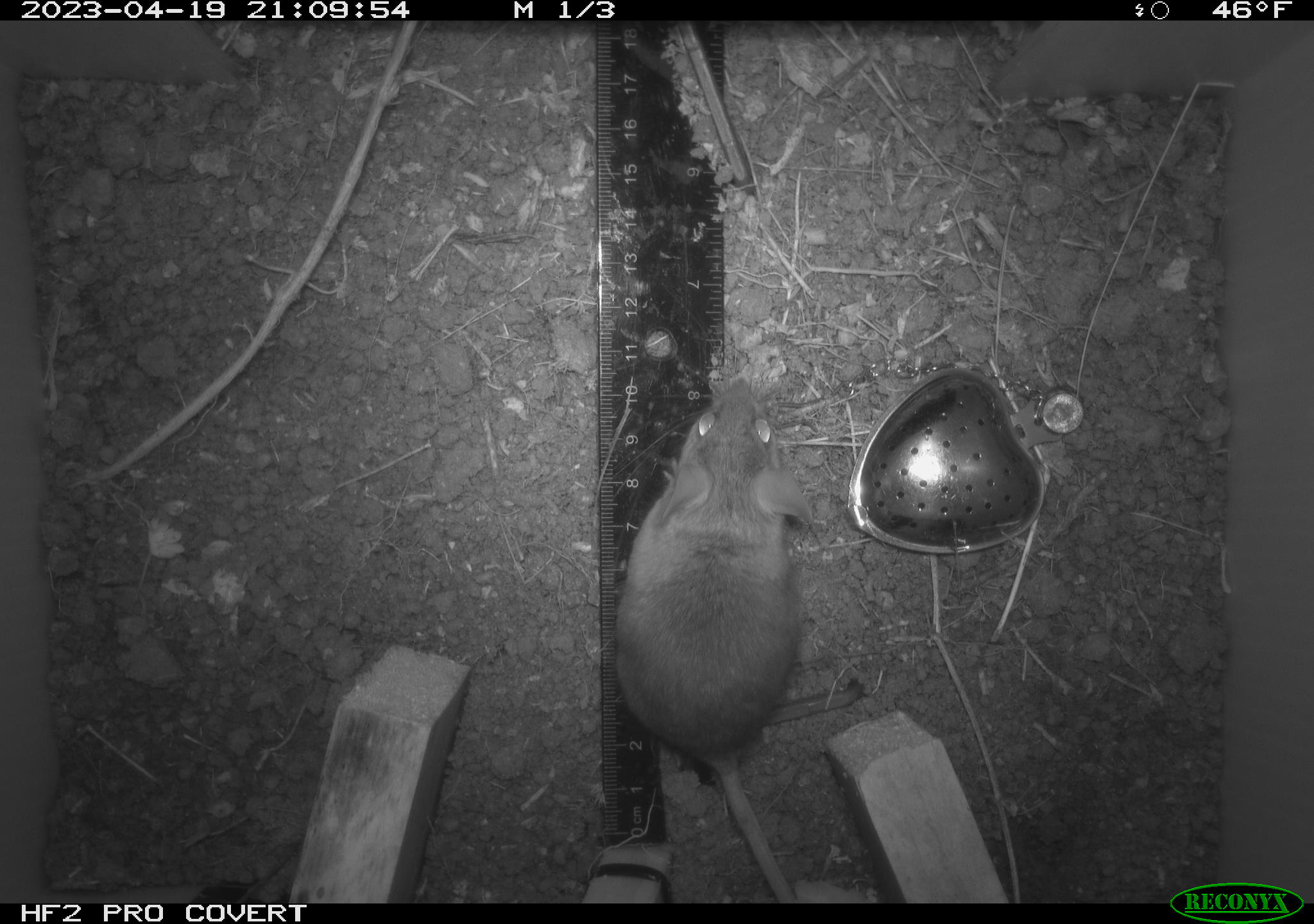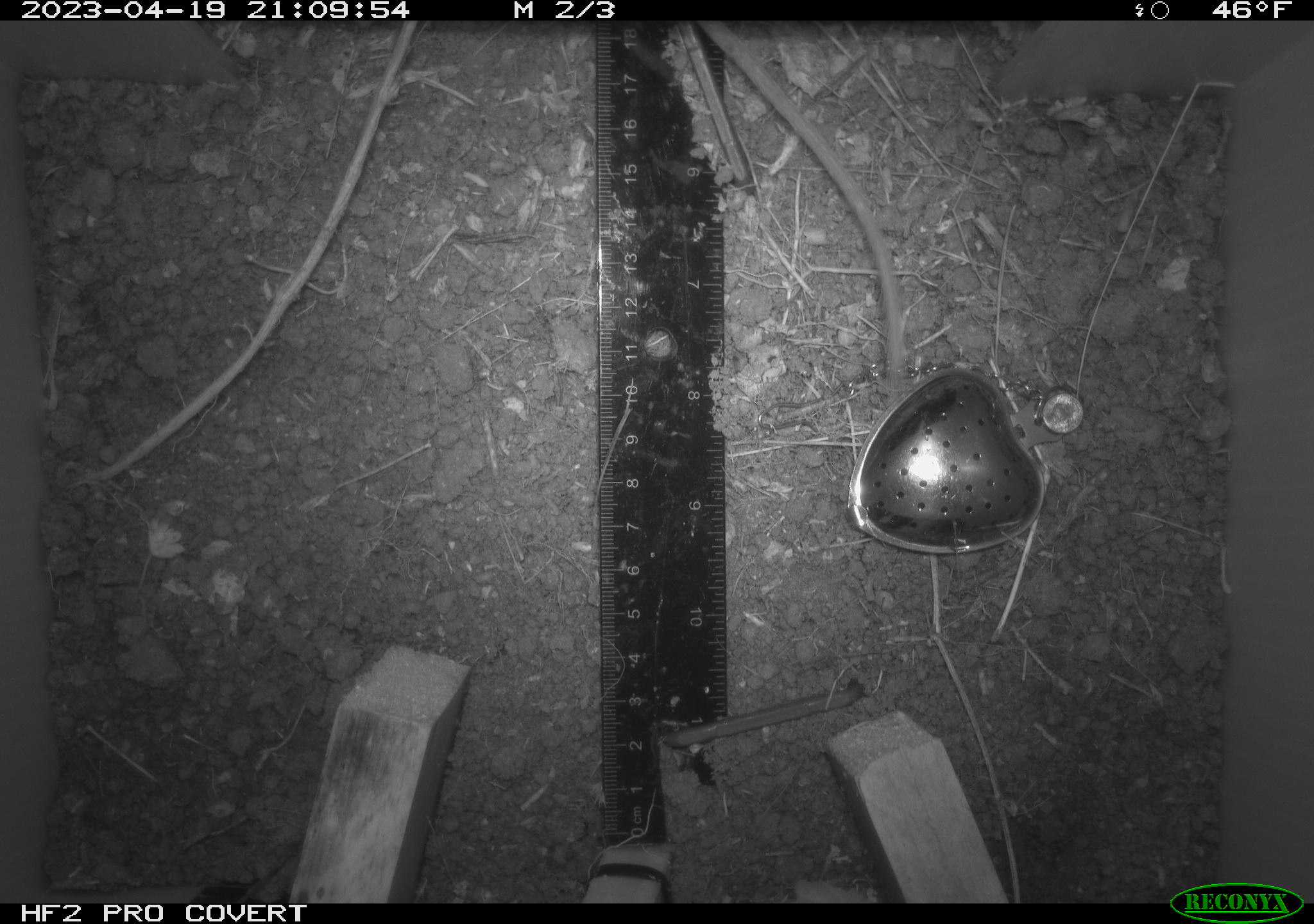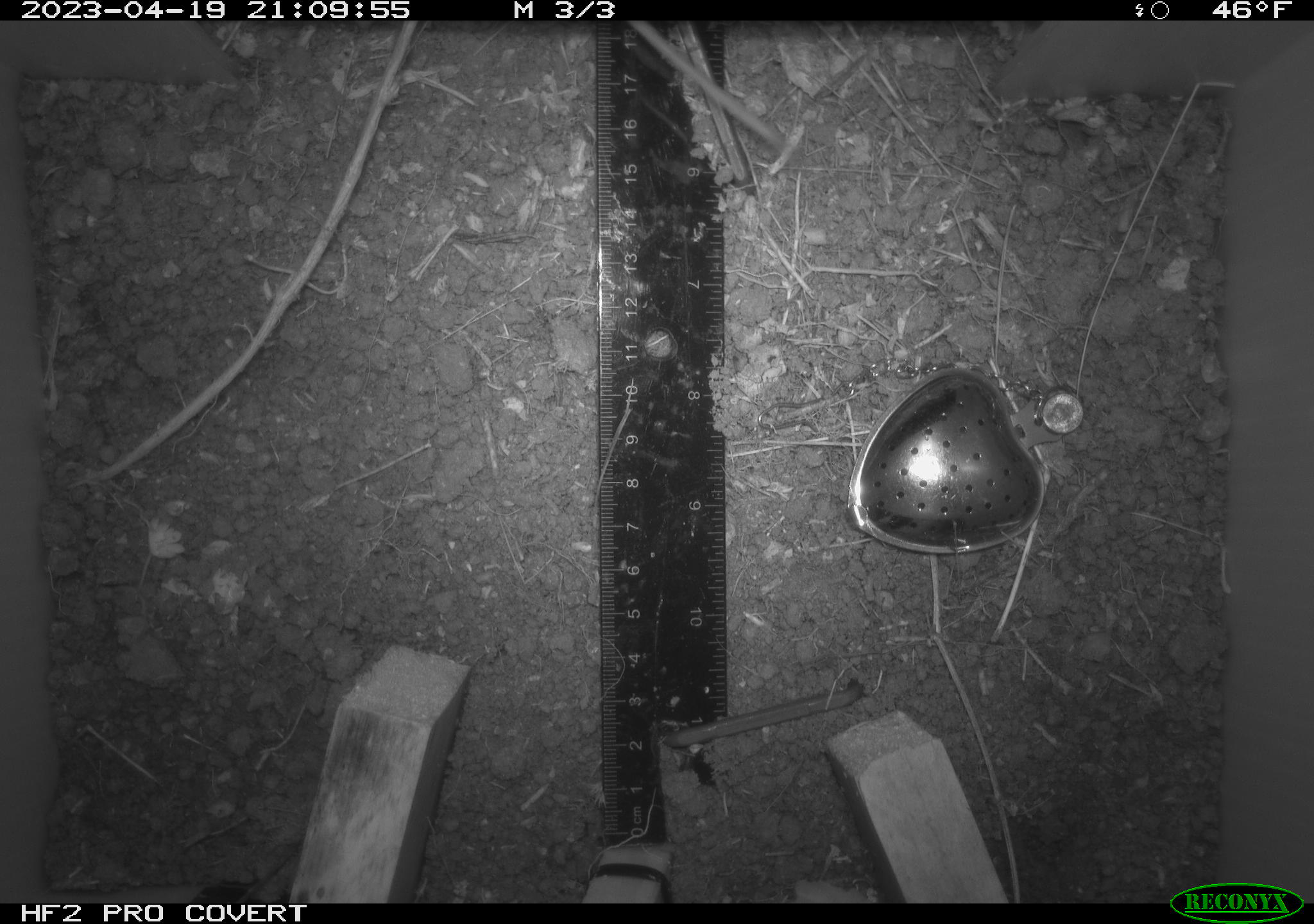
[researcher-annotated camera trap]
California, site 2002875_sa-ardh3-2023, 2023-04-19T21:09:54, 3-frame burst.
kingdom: Animalia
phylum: Chordata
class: Mammalia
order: Rodentia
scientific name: Rodentia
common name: mouse species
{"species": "mouse species (Rodentia)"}